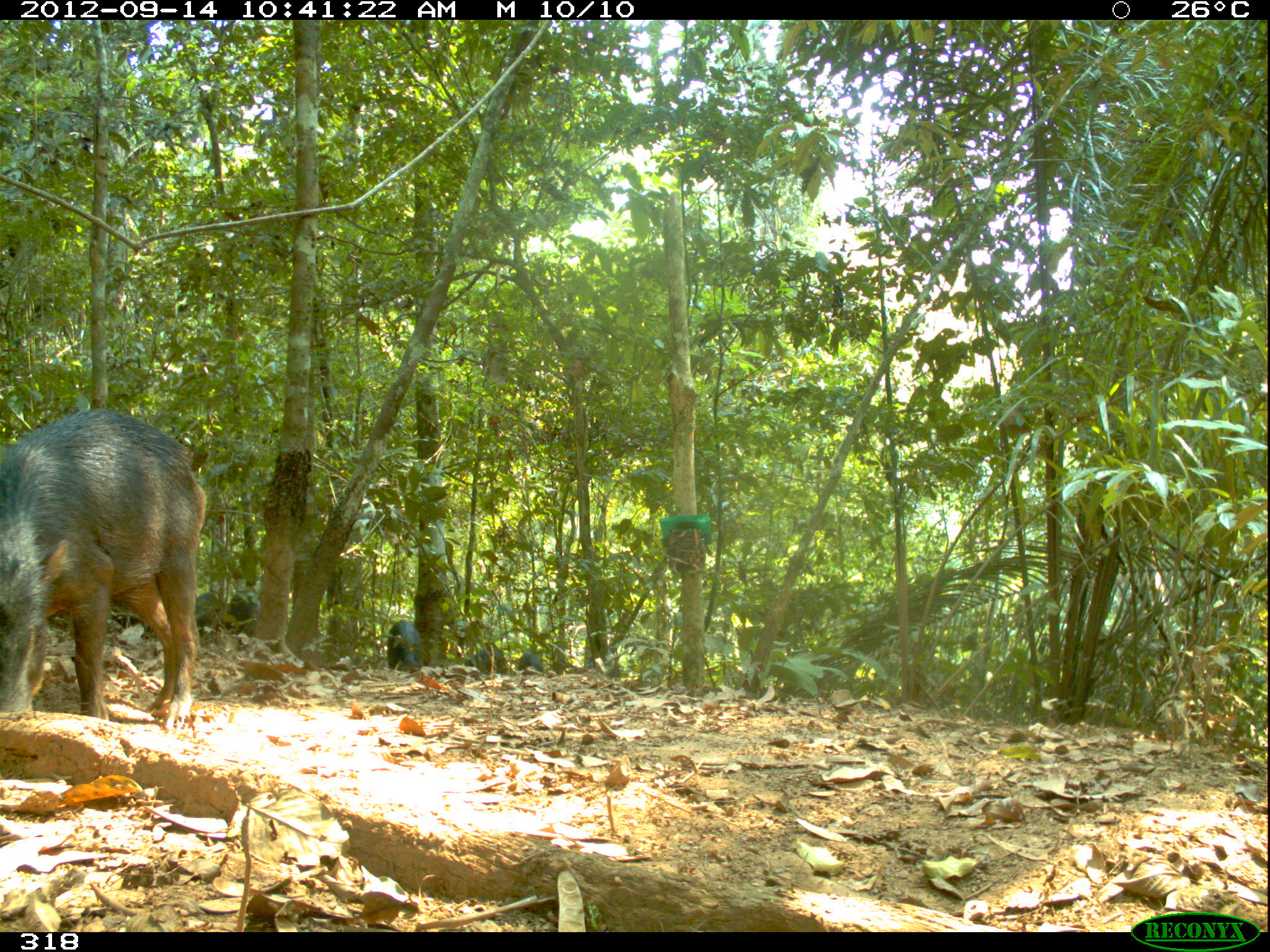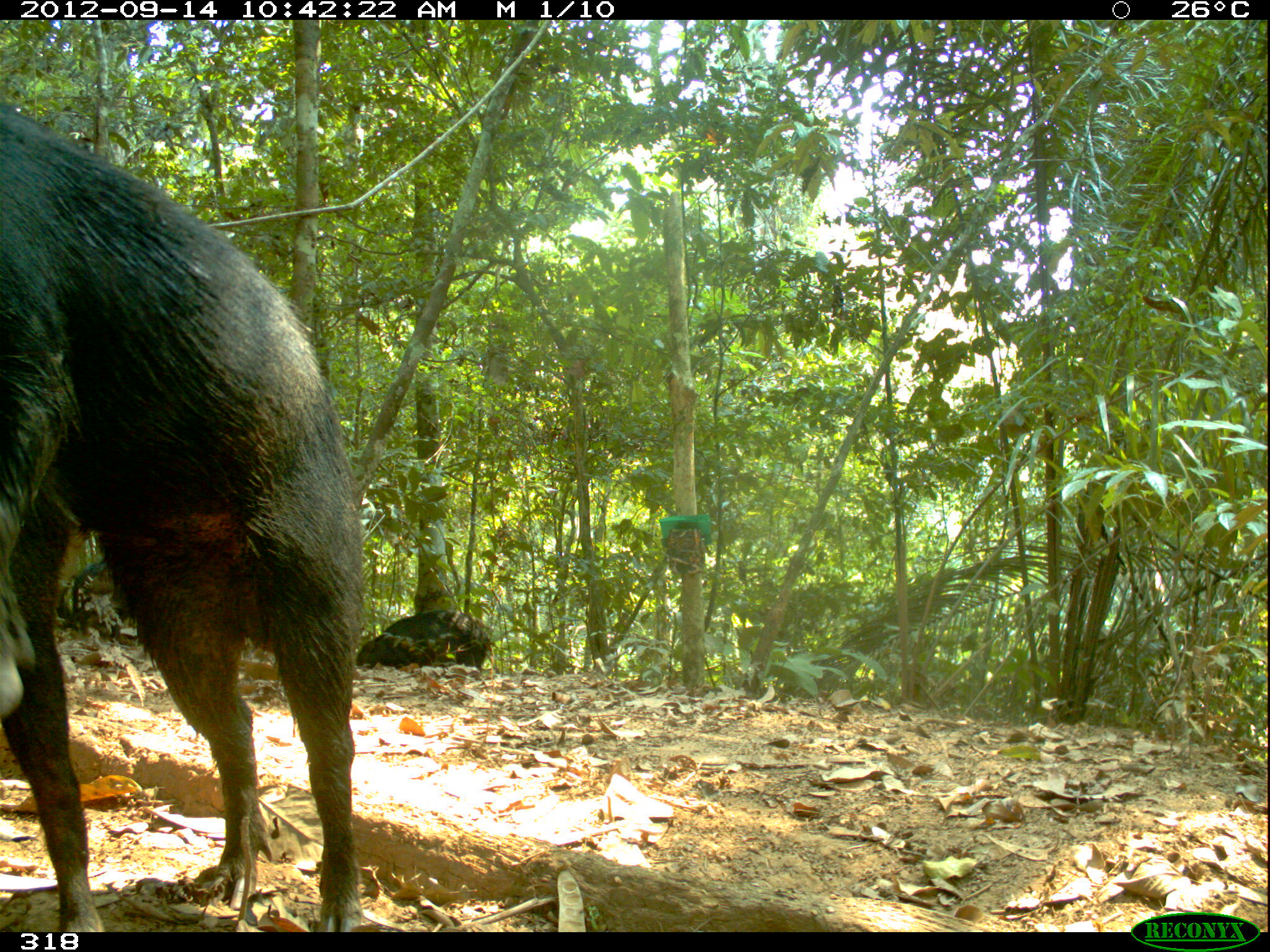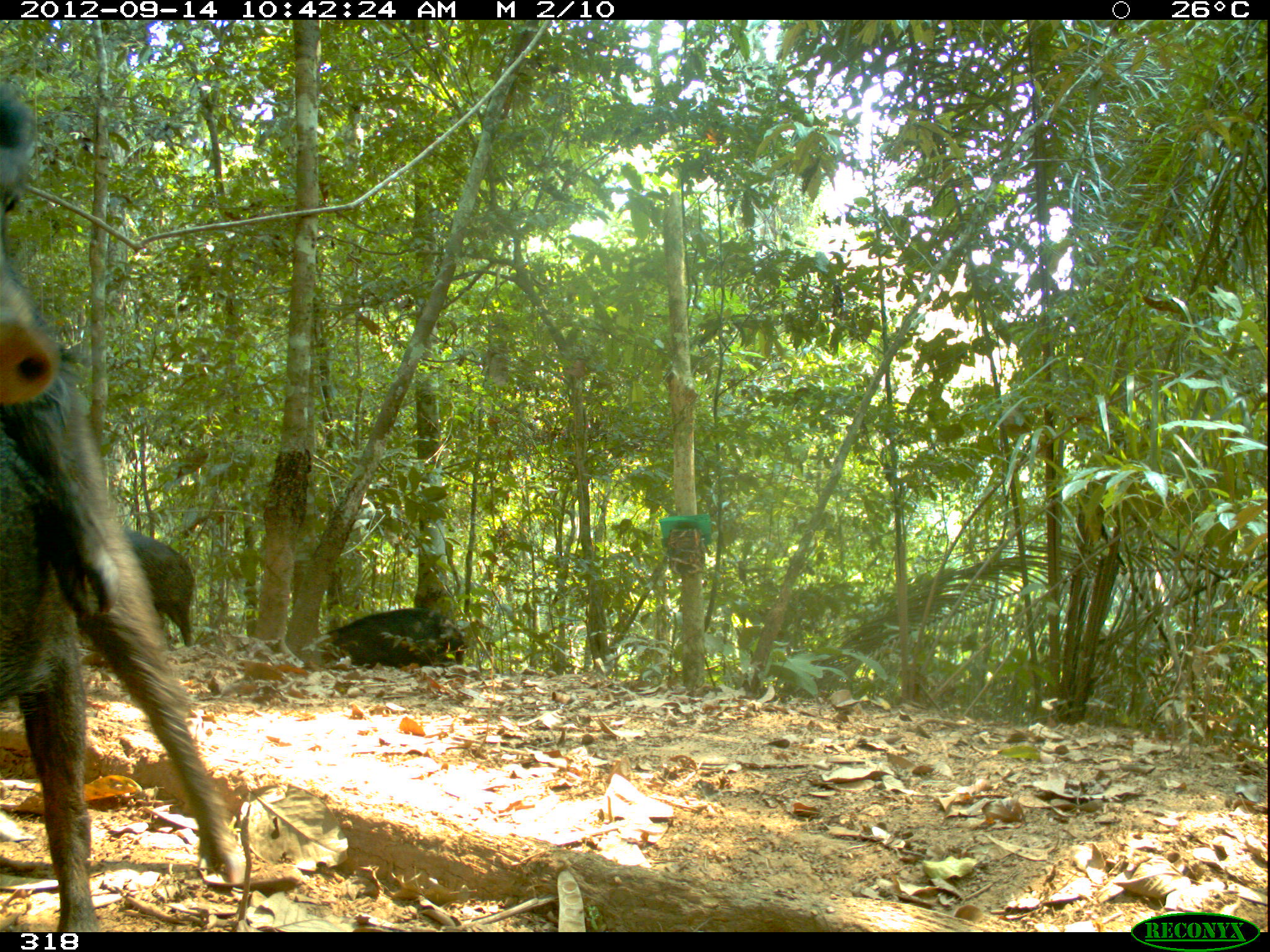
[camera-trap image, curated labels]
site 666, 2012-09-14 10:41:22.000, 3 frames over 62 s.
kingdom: Animalia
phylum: Chordata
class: Mammalia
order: Artiodactyla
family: Tayassuidae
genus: Tayassu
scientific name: Tayassu pecari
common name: white-lipped peccary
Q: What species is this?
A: Tayassu pecari (white-lipped peccary).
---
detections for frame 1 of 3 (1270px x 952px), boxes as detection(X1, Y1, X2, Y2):
tayassu pecari: detection(0, 406, 205, 731); detection(108, 605, 156, 643); detection(387, 620, 423, 670); detection(193, 591, 227, 639); detection(225, 590, 257, 638); detection(463, 644, 506, 675); detection(514, 649, 543, 672)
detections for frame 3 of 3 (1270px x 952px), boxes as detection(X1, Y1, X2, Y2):
tayassu pecari: detection(0, 84, 246, 931); detection(321, 607, 467, 669); detection(123, 526, 194, 645)